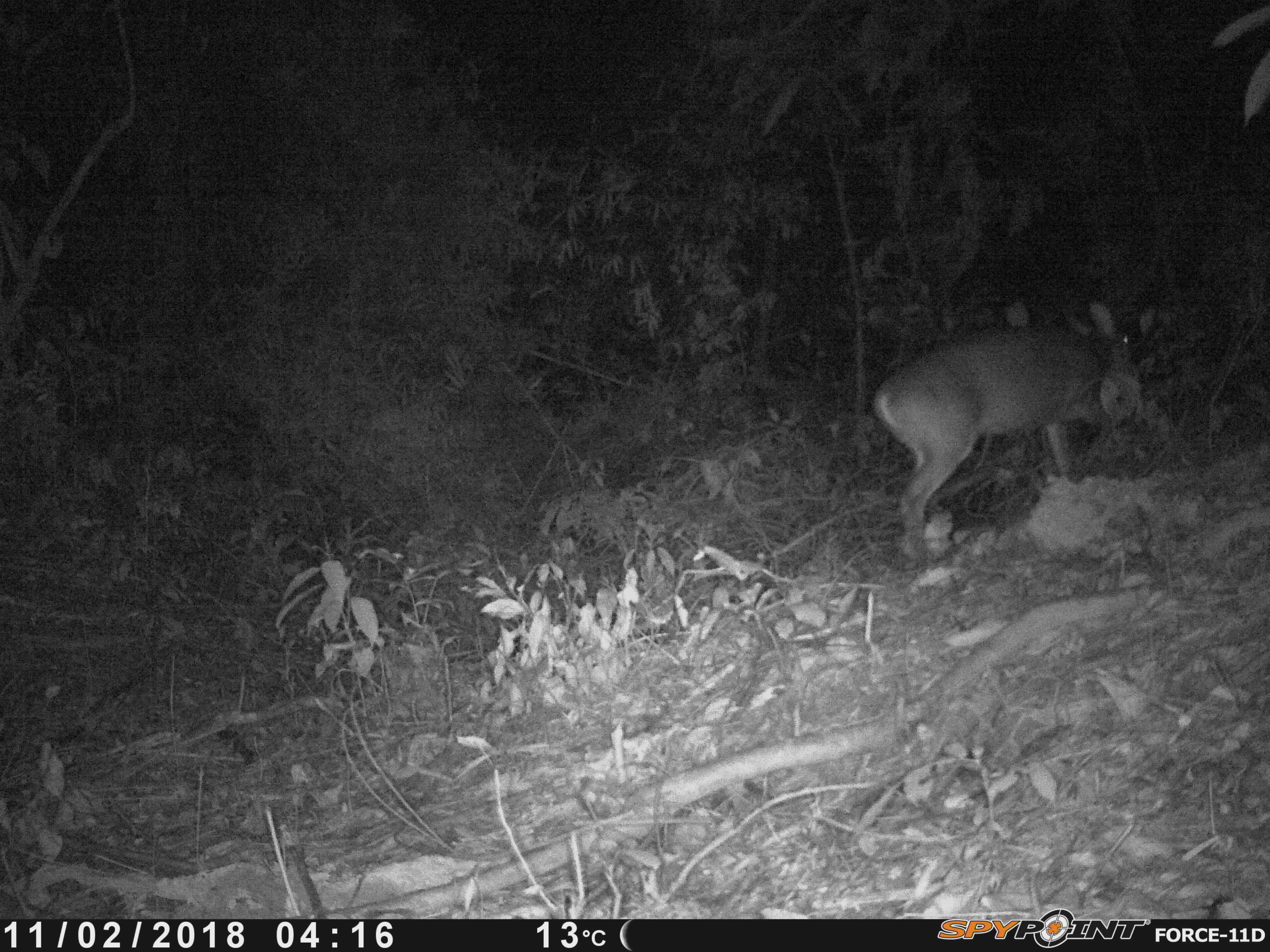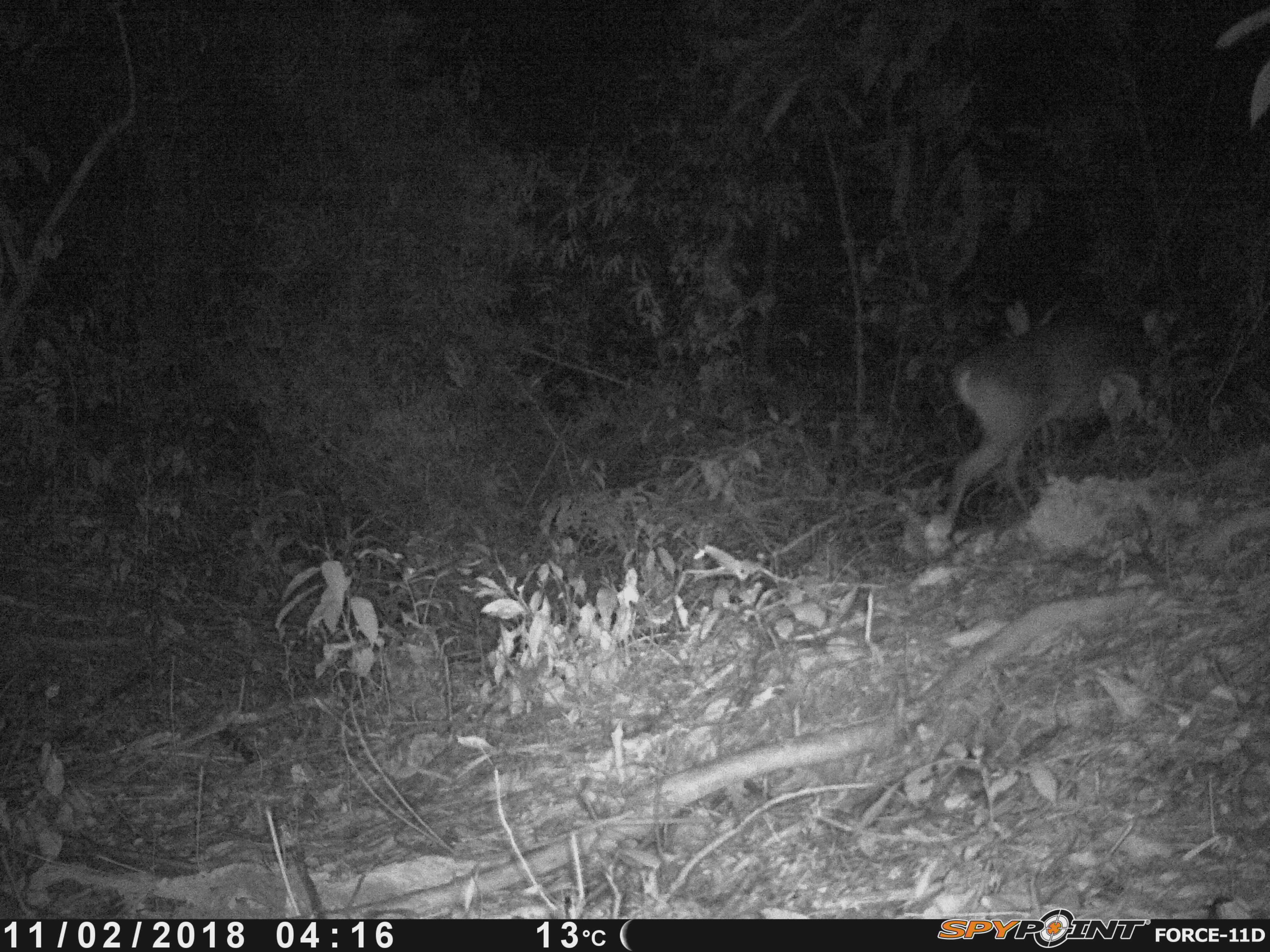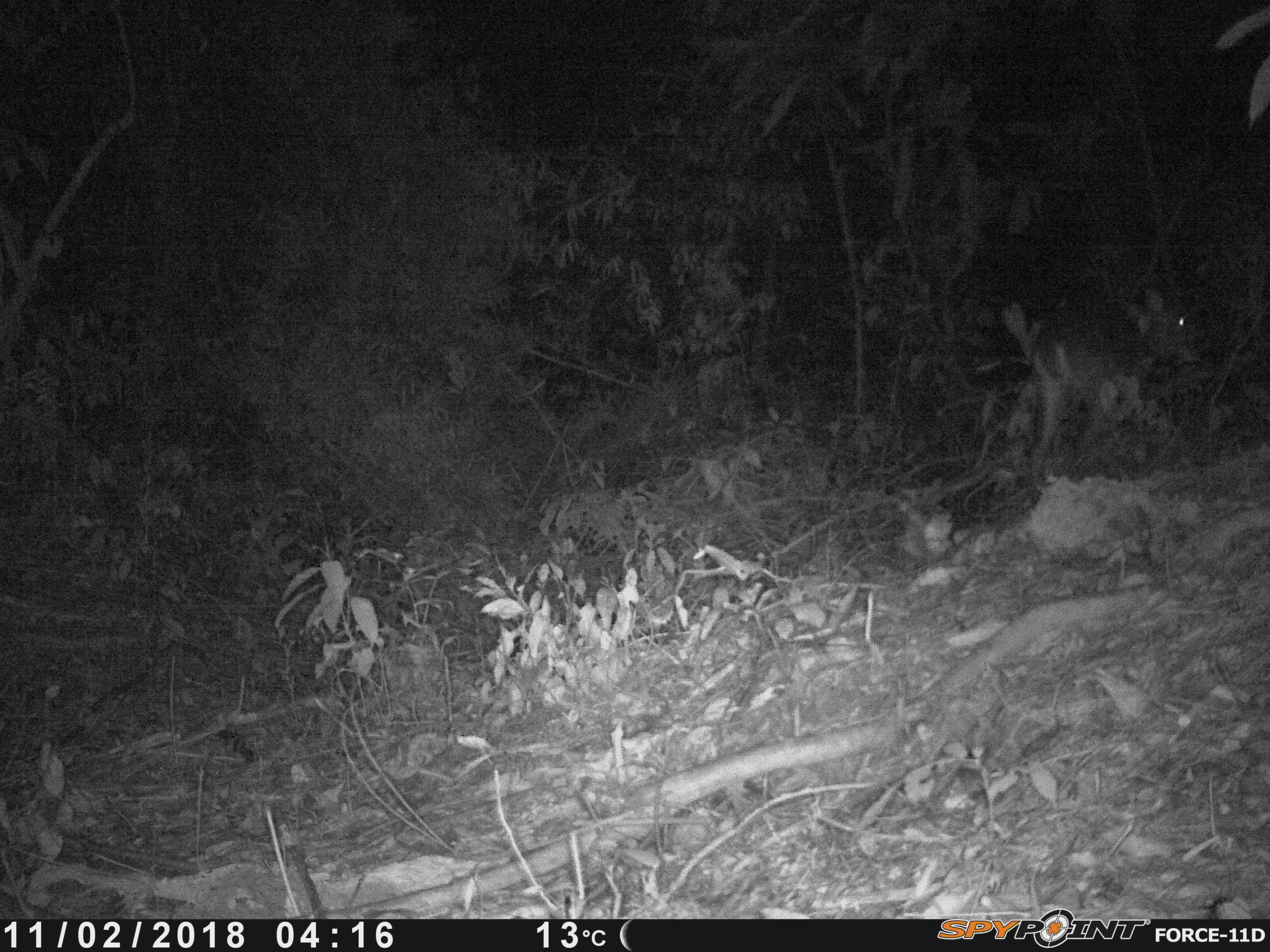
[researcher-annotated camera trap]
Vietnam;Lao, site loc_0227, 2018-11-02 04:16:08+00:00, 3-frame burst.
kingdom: Animalia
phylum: Chordata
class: Mammalia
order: Artiodactyla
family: Cervidae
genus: Muntiacus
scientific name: Muntiacus vuquangensis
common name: large-antlered muntjac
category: large antlered muntjac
Large antlered muntjac (large-antlered muntjac) (Muntiacus vuquangensis). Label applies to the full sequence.